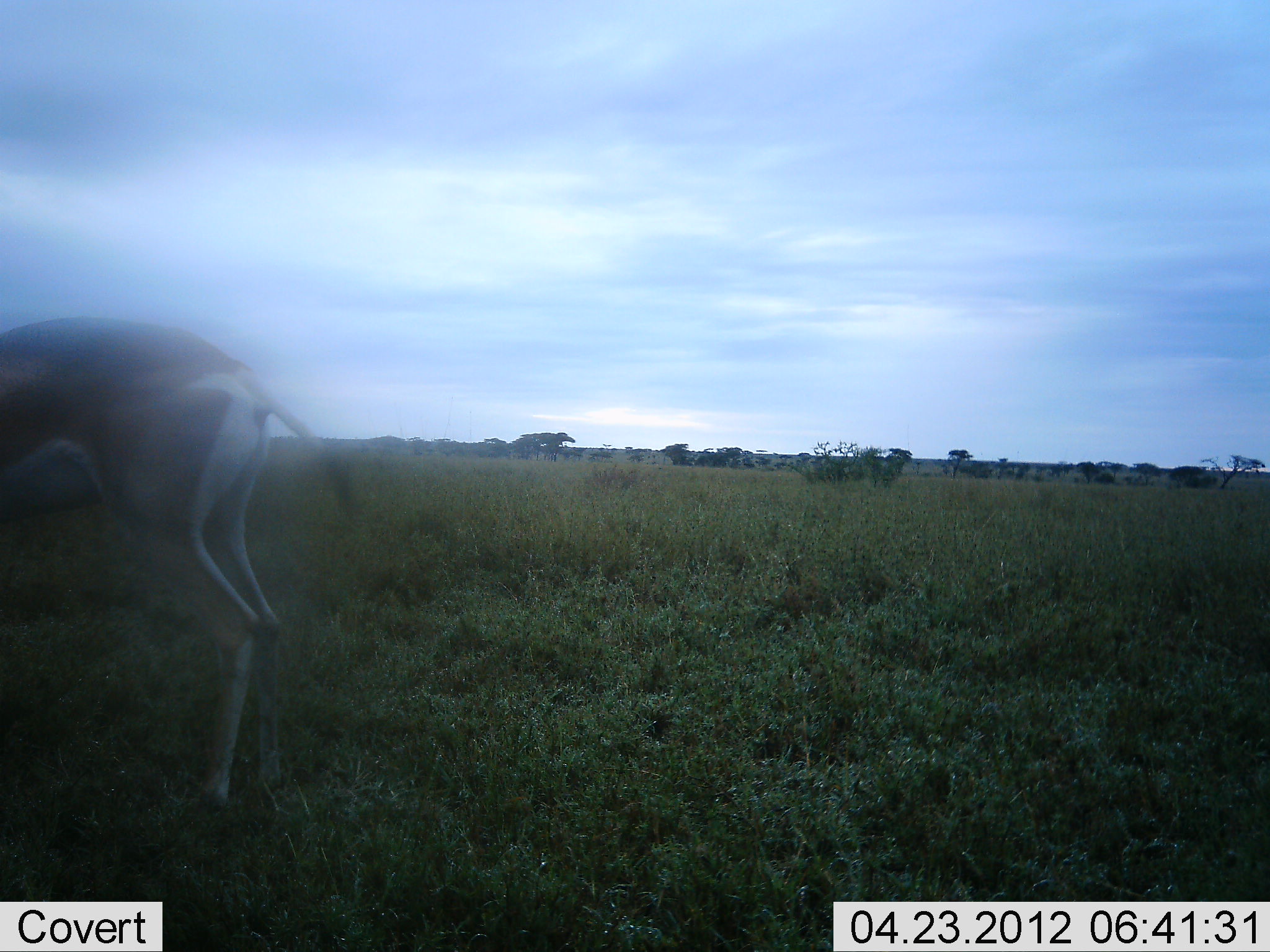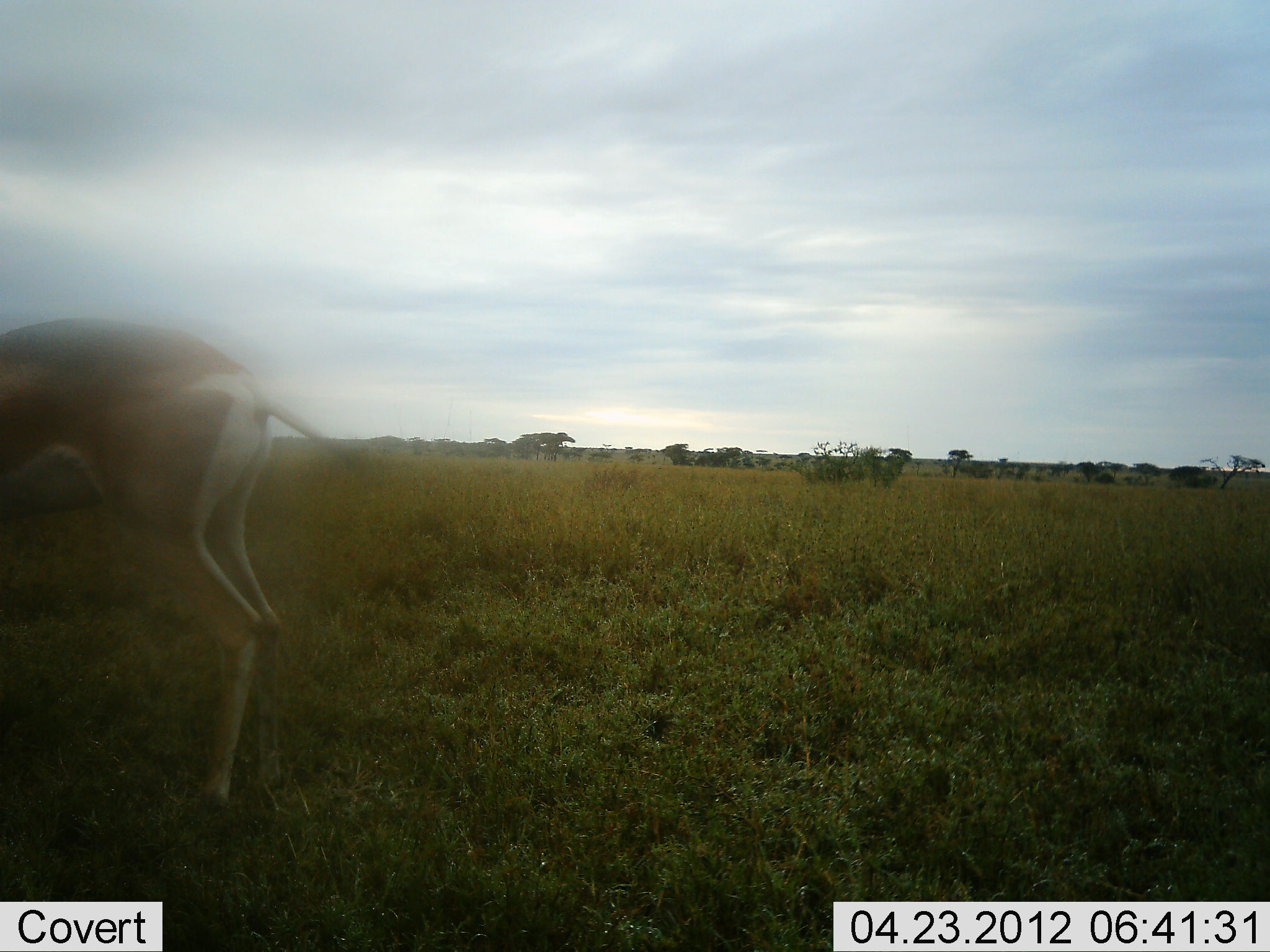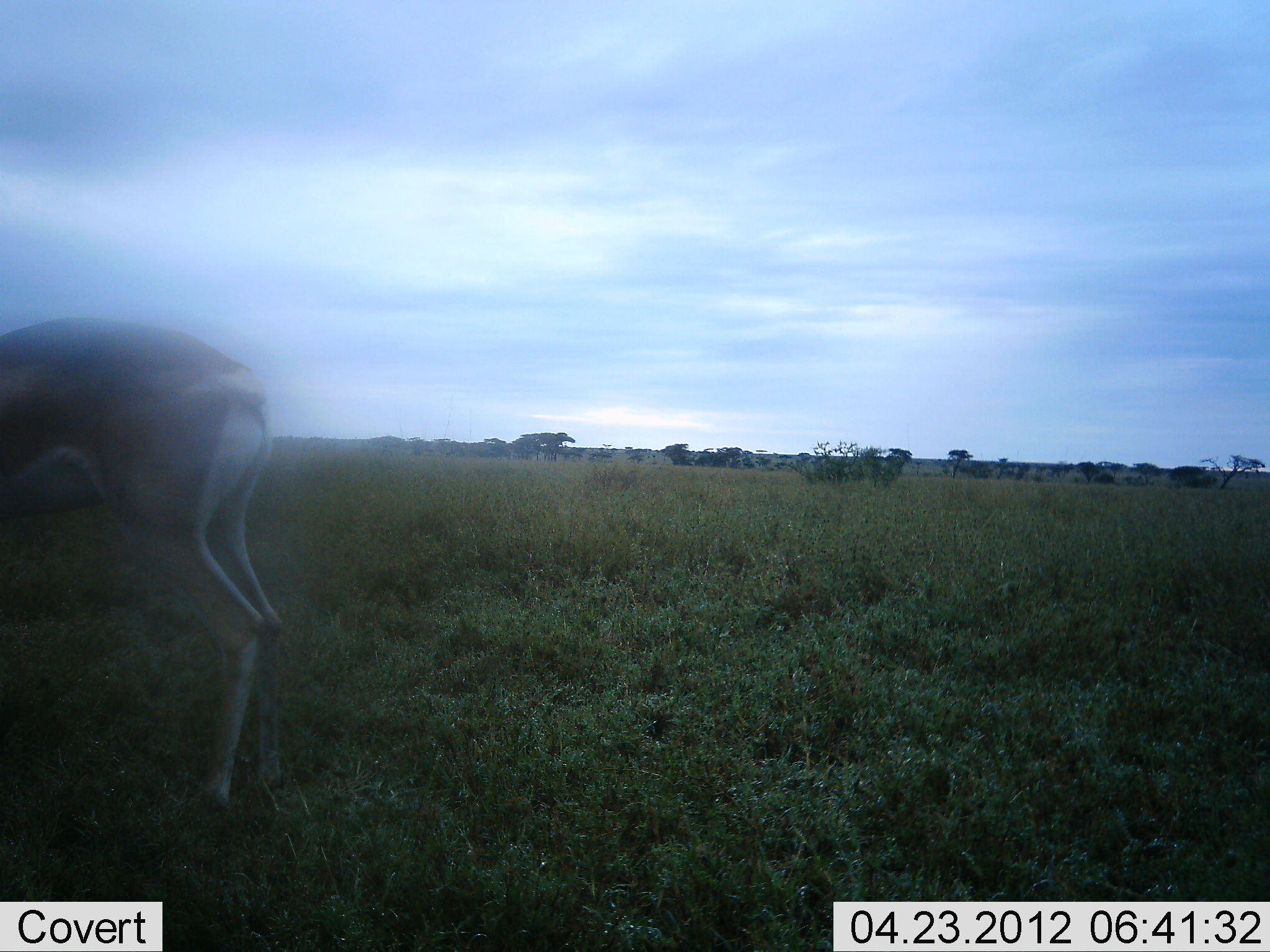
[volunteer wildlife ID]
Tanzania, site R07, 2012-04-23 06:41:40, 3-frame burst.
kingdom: Animalia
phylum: Chordata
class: Mammalia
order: Artiodactyla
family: Bovidae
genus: Nanger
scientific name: Nanger granti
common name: grant's gazelle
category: gazellegrants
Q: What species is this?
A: Gazellegrants (grant's gazelle) (Nanger granti).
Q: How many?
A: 1.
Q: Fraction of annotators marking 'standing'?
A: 75%.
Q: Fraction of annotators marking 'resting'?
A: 0%.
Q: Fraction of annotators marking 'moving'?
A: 0%.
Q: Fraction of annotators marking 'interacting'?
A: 0%.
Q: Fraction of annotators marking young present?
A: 0%.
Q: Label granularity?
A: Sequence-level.